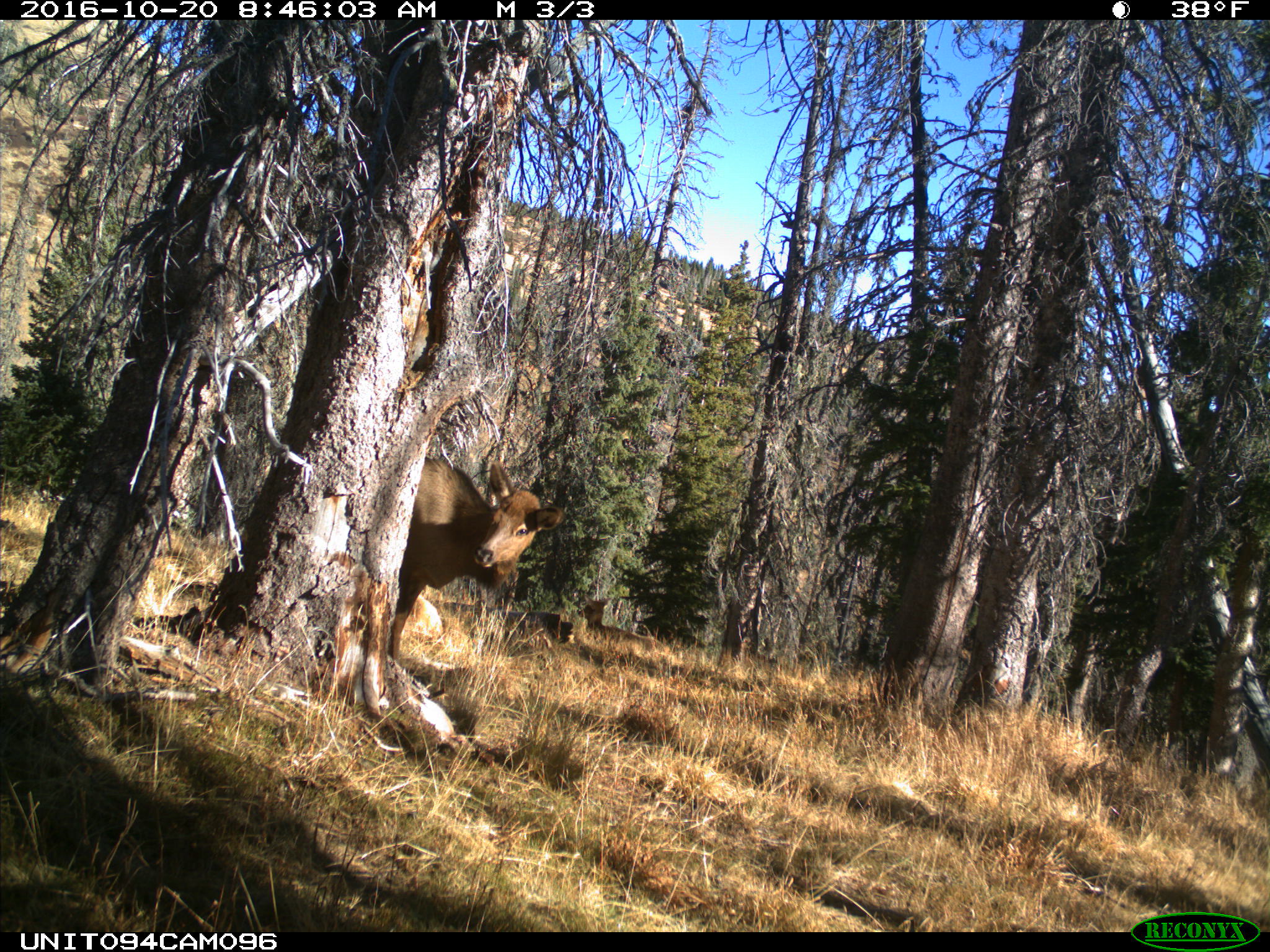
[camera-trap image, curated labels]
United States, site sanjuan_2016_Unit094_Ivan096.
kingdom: Animalia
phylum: Chordata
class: Mammalia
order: Artiodactyla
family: Cervidae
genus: Cervus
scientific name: Cervus elaphus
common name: red deer